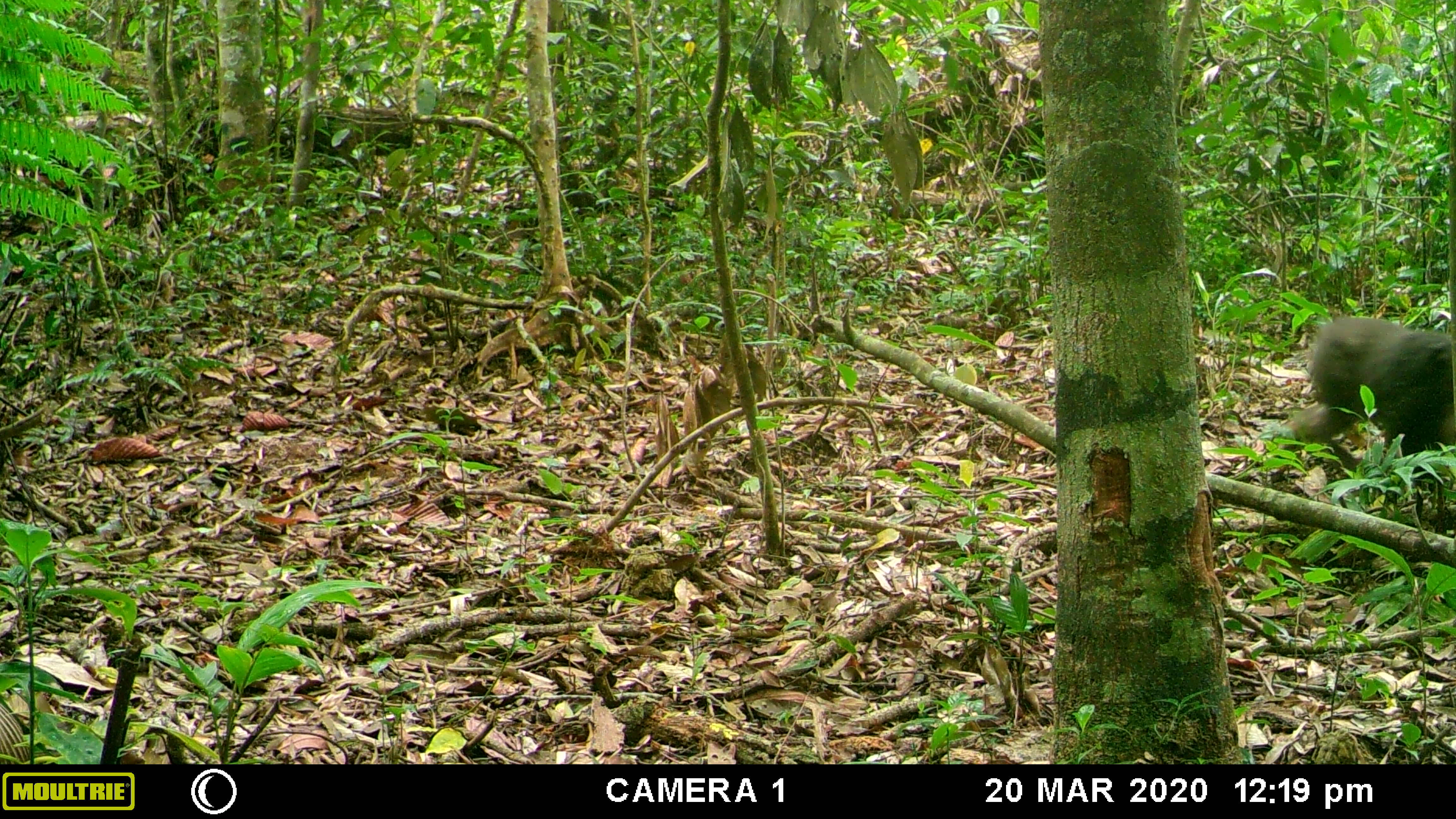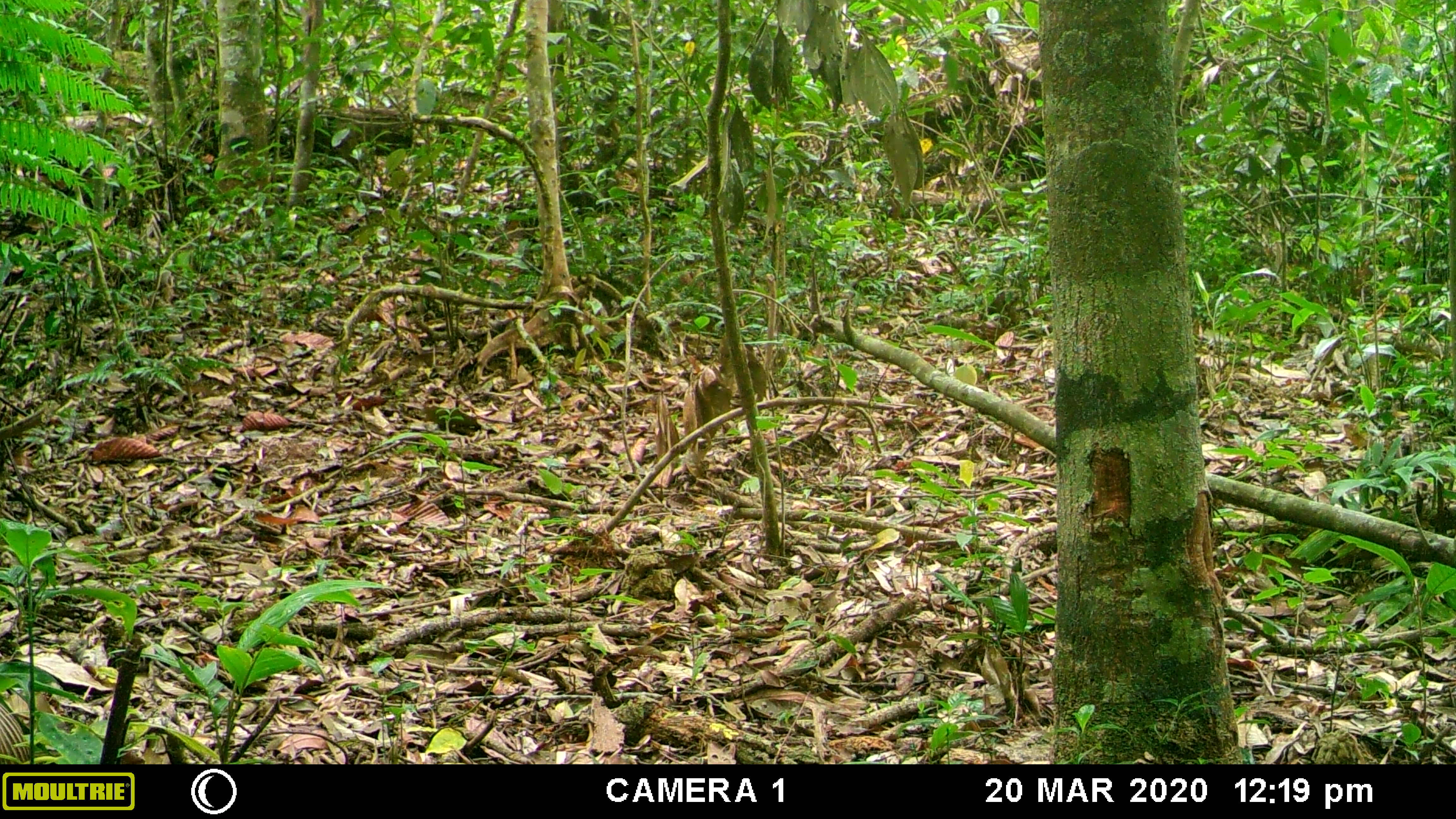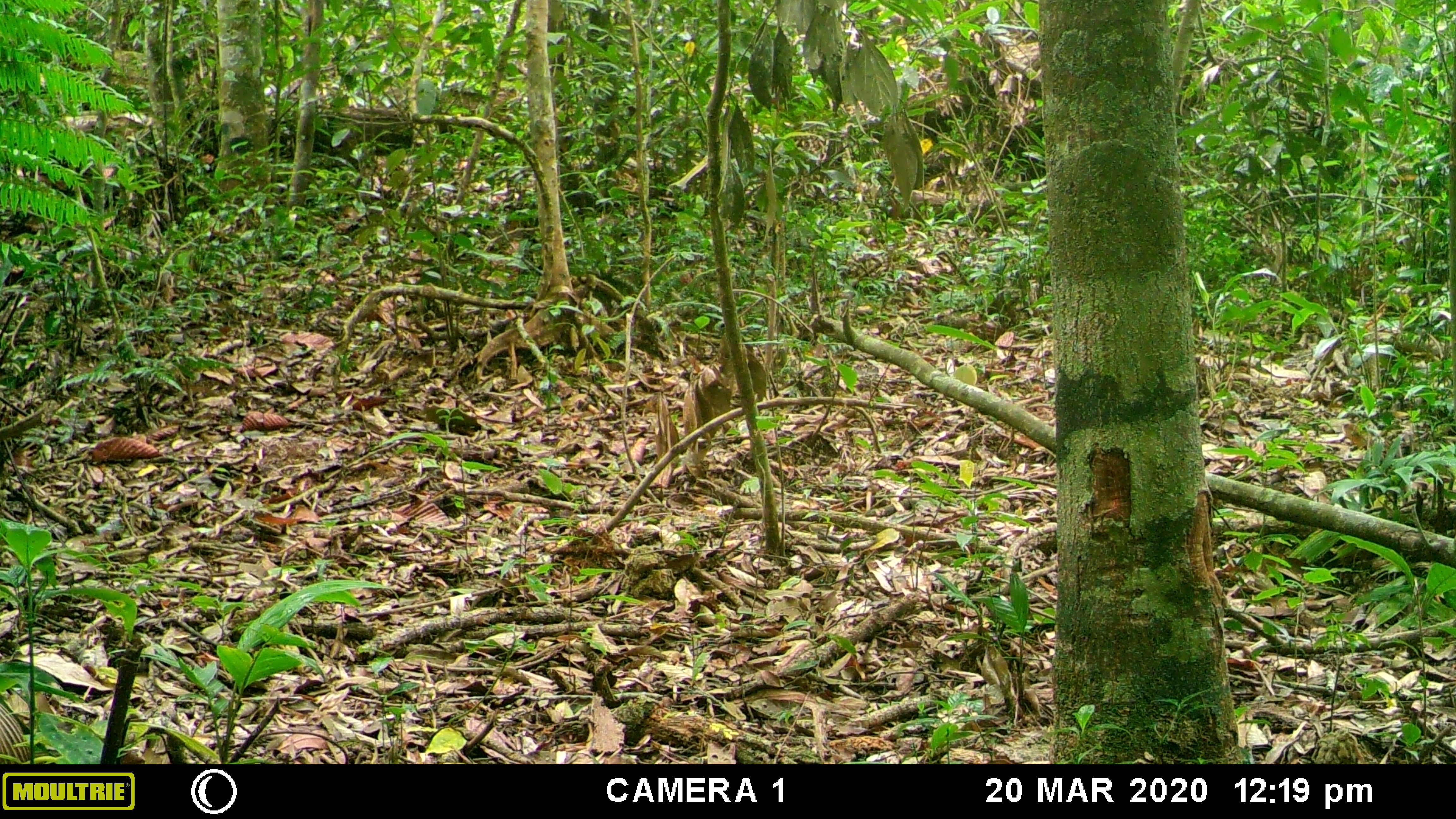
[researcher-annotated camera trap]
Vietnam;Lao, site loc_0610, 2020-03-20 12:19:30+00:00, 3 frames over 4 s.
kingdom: Animalia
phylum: Chordata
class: Mammalia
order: Primates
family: Cercopithecidae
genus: Macaca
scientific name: Macaca arctoides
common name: stump-tailed macaque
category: stump tailed macaque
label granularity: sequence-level